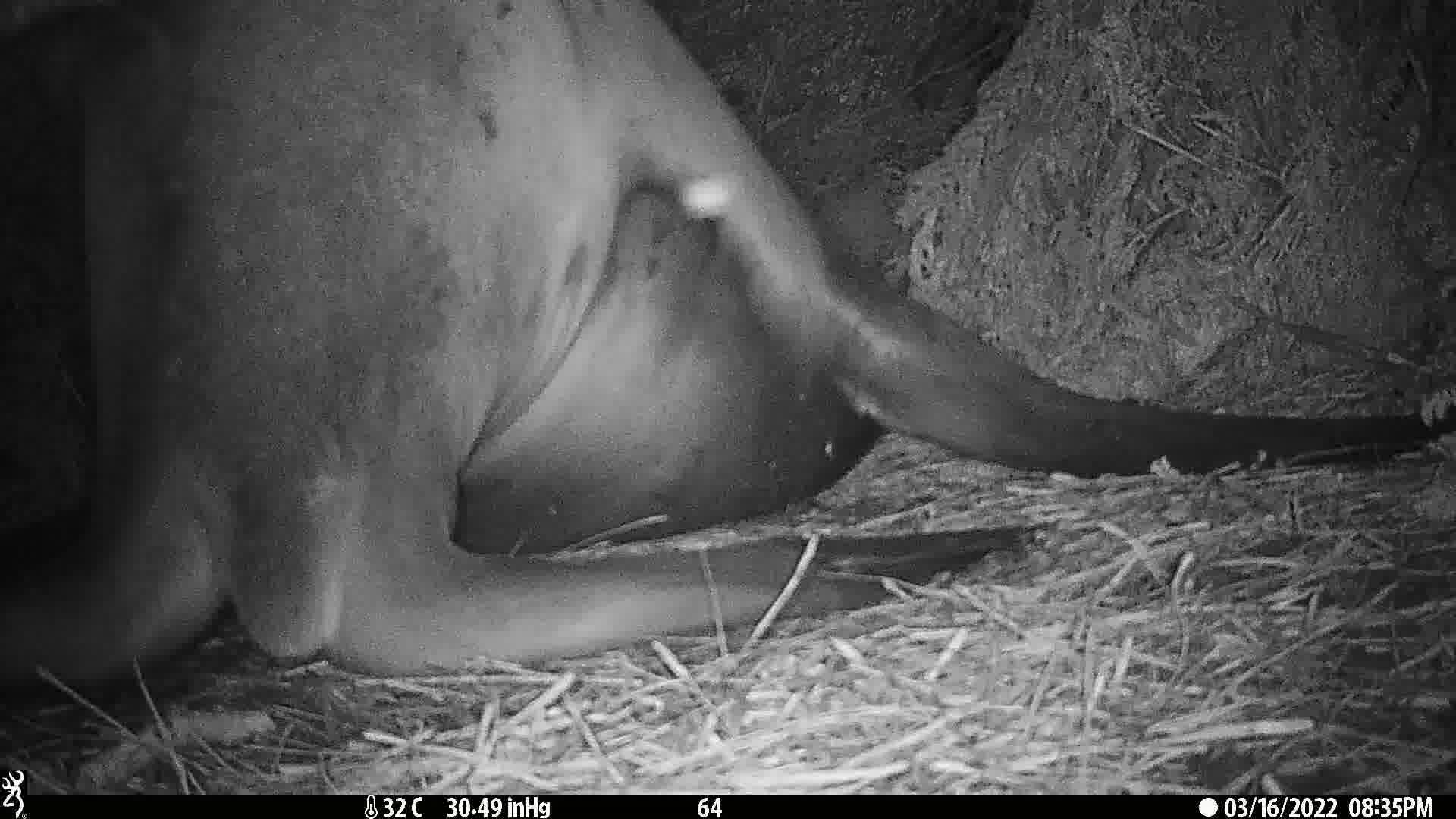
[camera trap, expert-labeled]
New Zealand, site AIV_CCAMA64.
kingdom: Animalia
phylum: Chordata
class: Mammalia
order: Carnivora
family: Otariidae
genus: Phocarctos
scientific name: Phocarctos hookeri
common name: new zealand sea lion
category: sealion